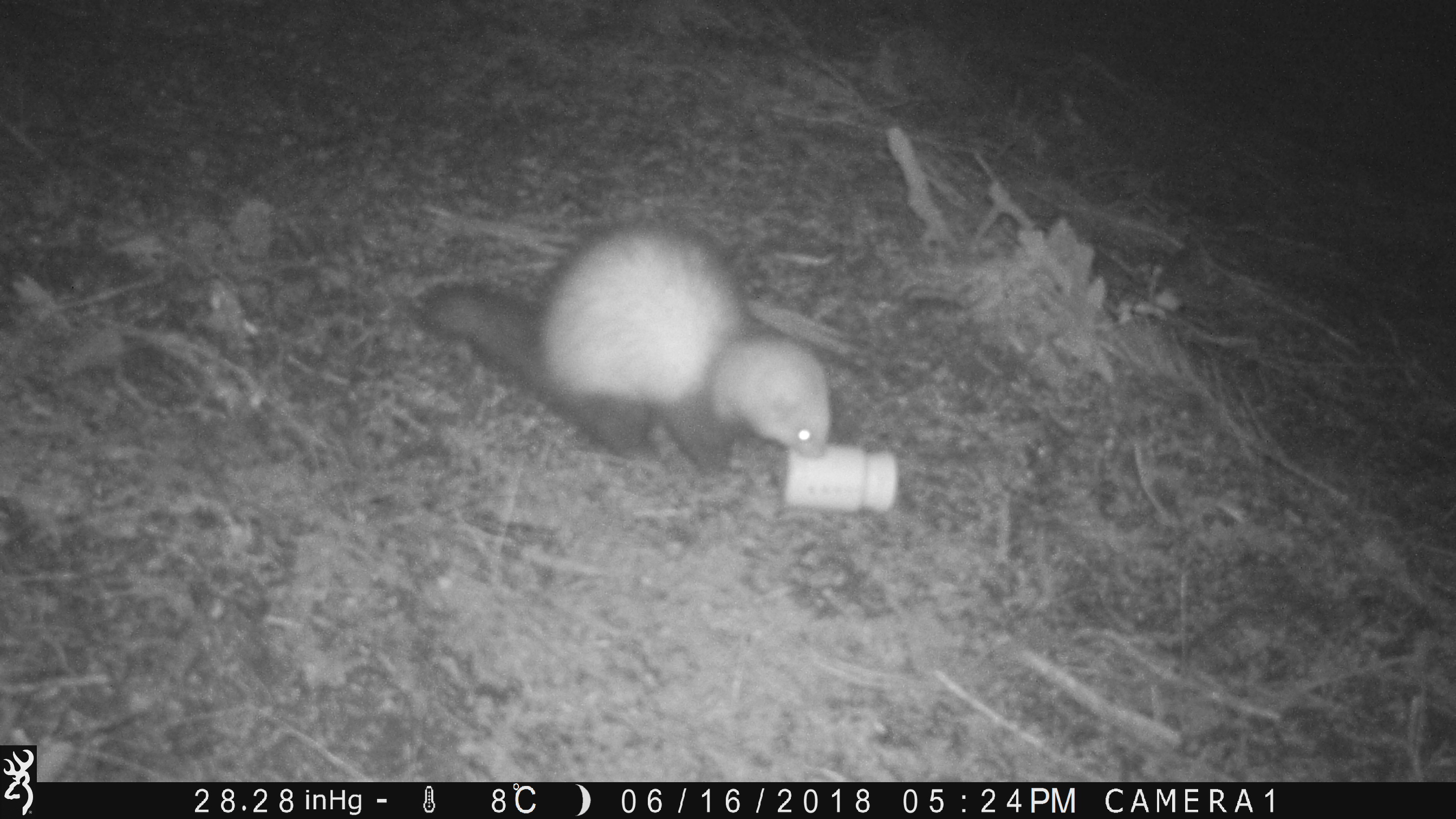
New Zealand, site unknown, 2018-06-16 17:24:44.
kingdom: Animalia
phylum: Chordata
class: Mammalia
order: Carnivora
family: Mustelidae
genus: Mustela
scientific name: Mustela furo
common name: ferret